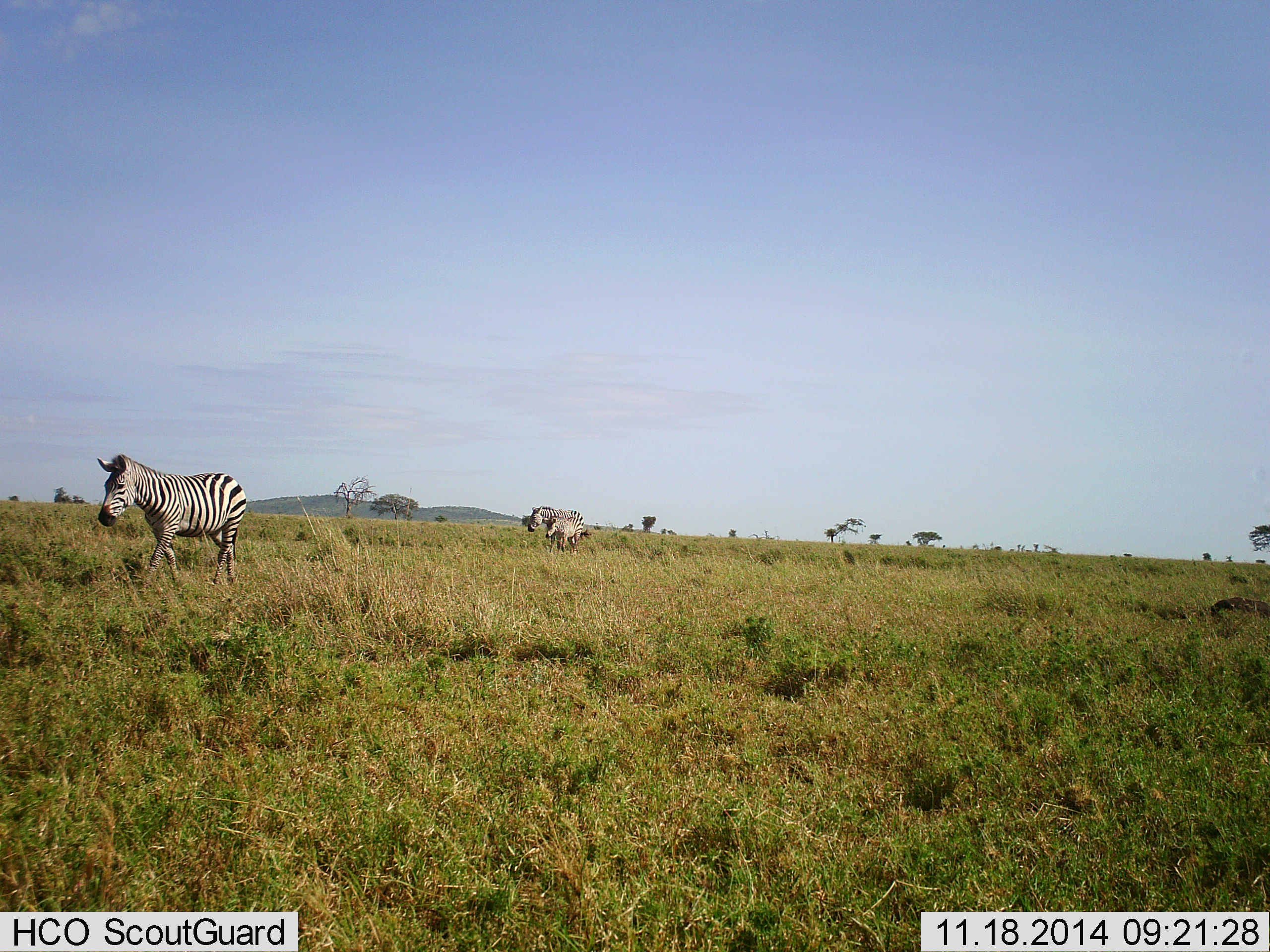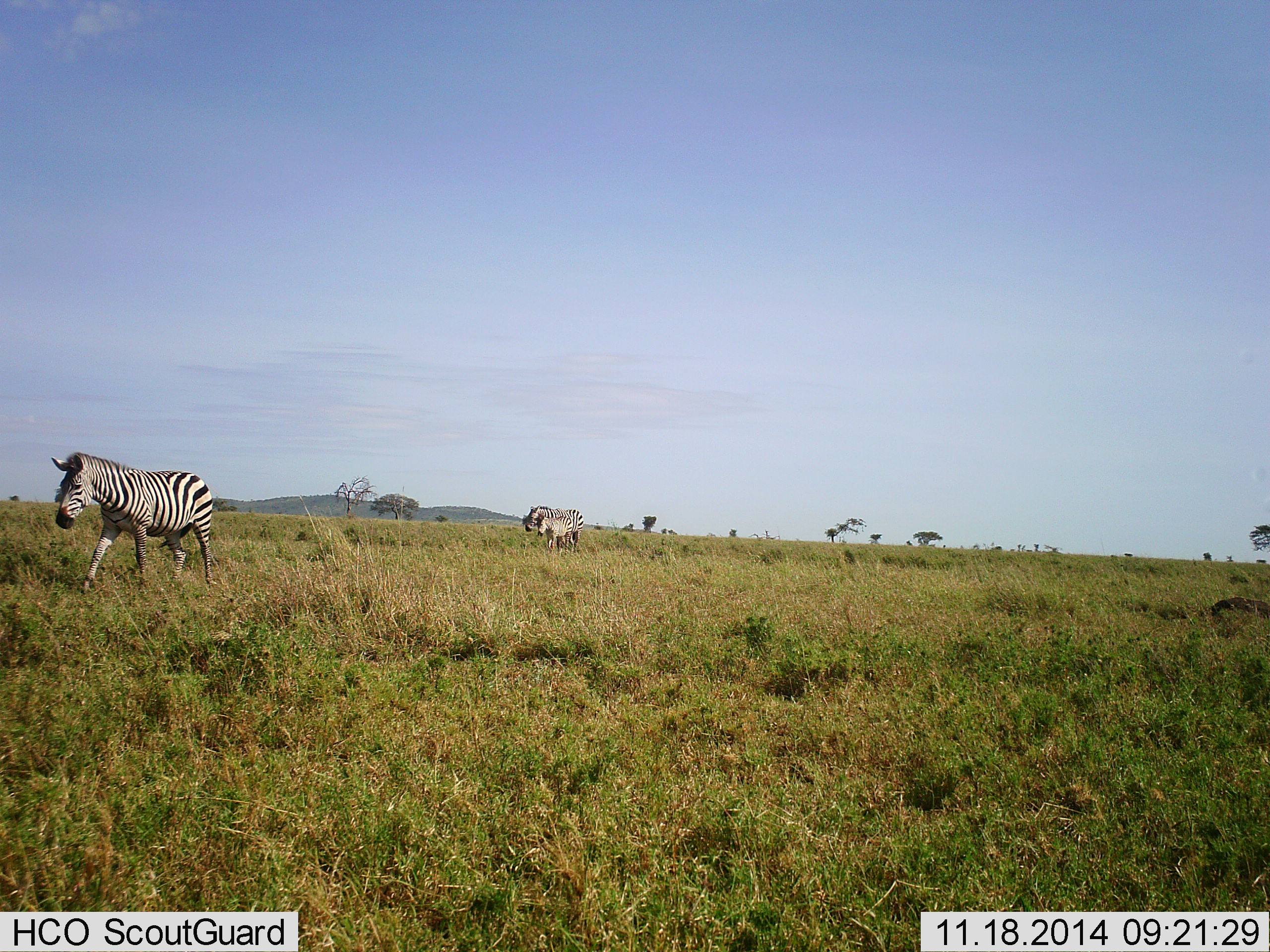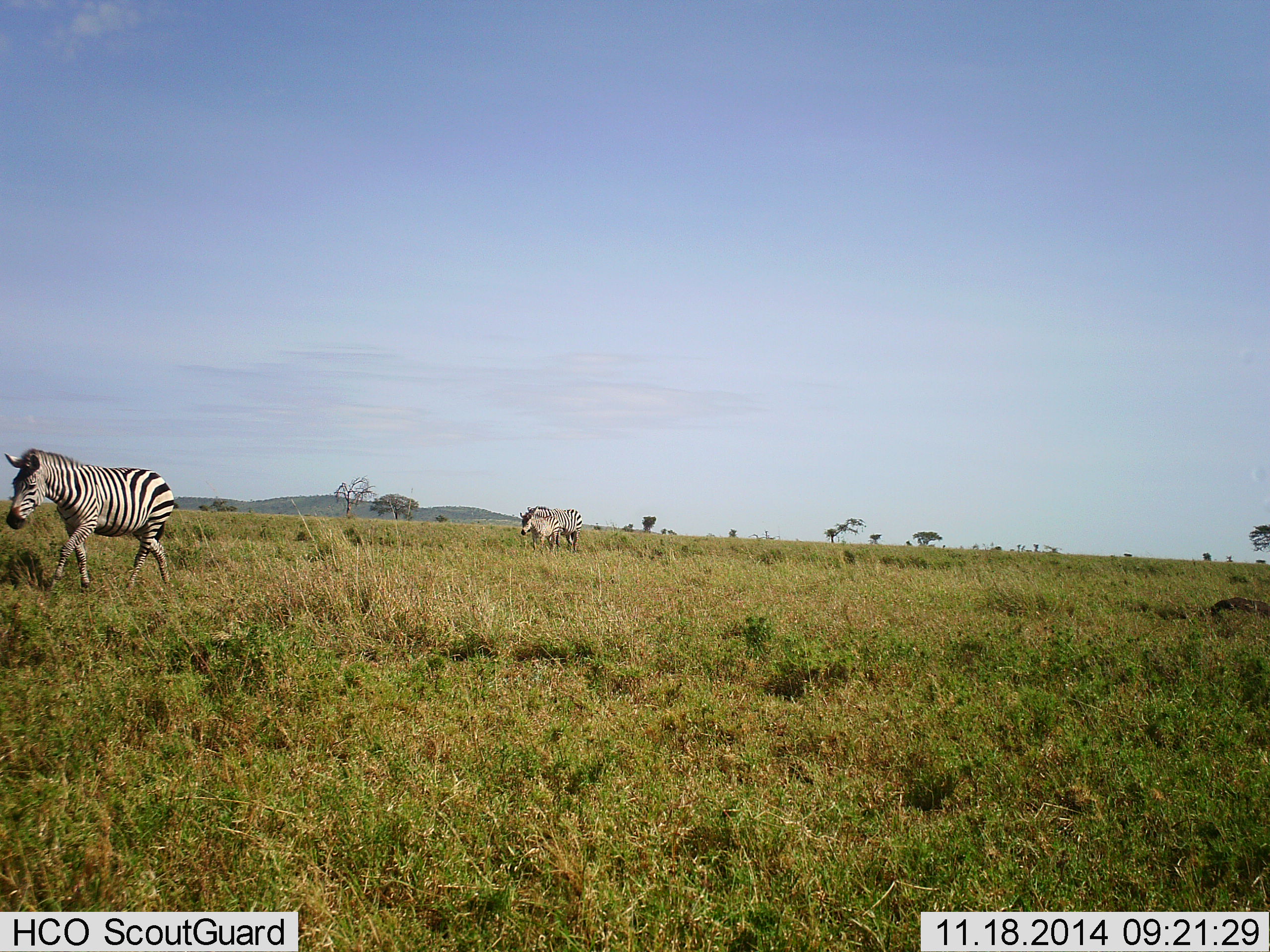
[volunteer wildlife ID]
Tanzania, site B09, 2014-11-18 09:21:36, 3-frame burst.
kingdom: Animalia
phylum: Chordata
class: Mammalia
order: Perissodactyla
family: Equidae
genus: Equus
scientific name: Equus quagga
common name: plains zebra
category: zebra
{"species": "zebra (plains zebra) (Equus quagga)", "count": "3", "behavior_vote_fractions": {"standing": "0%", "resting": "0%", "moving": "90%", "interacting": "0%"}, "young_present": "90%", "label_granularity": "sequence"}